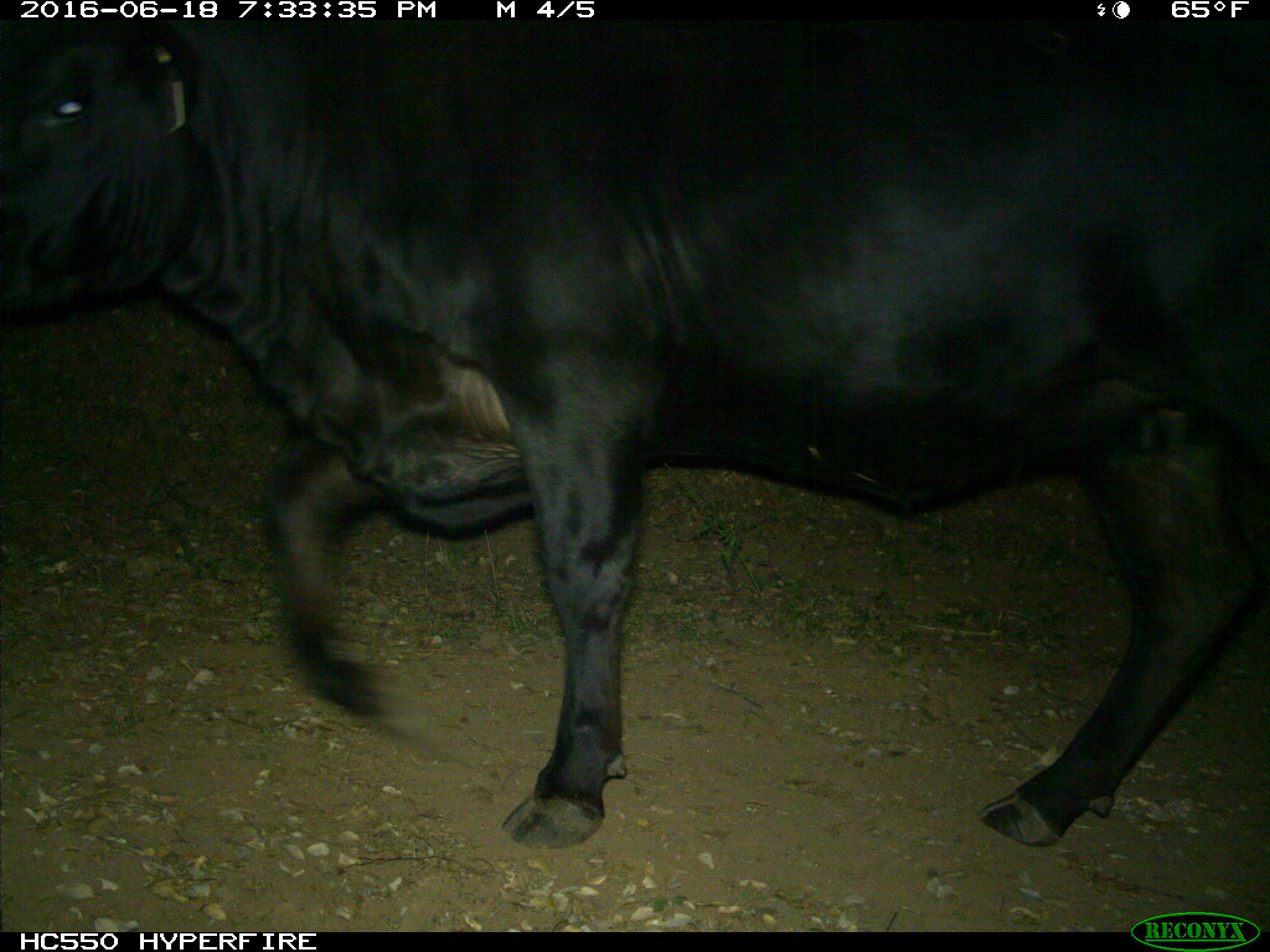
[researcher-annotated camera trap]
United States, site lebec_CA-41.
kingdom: Animalia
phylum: Chordata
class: Mammalia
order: Artiodactyla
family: Bovidae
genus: Bos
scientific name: Bos taurus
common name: domestic cow